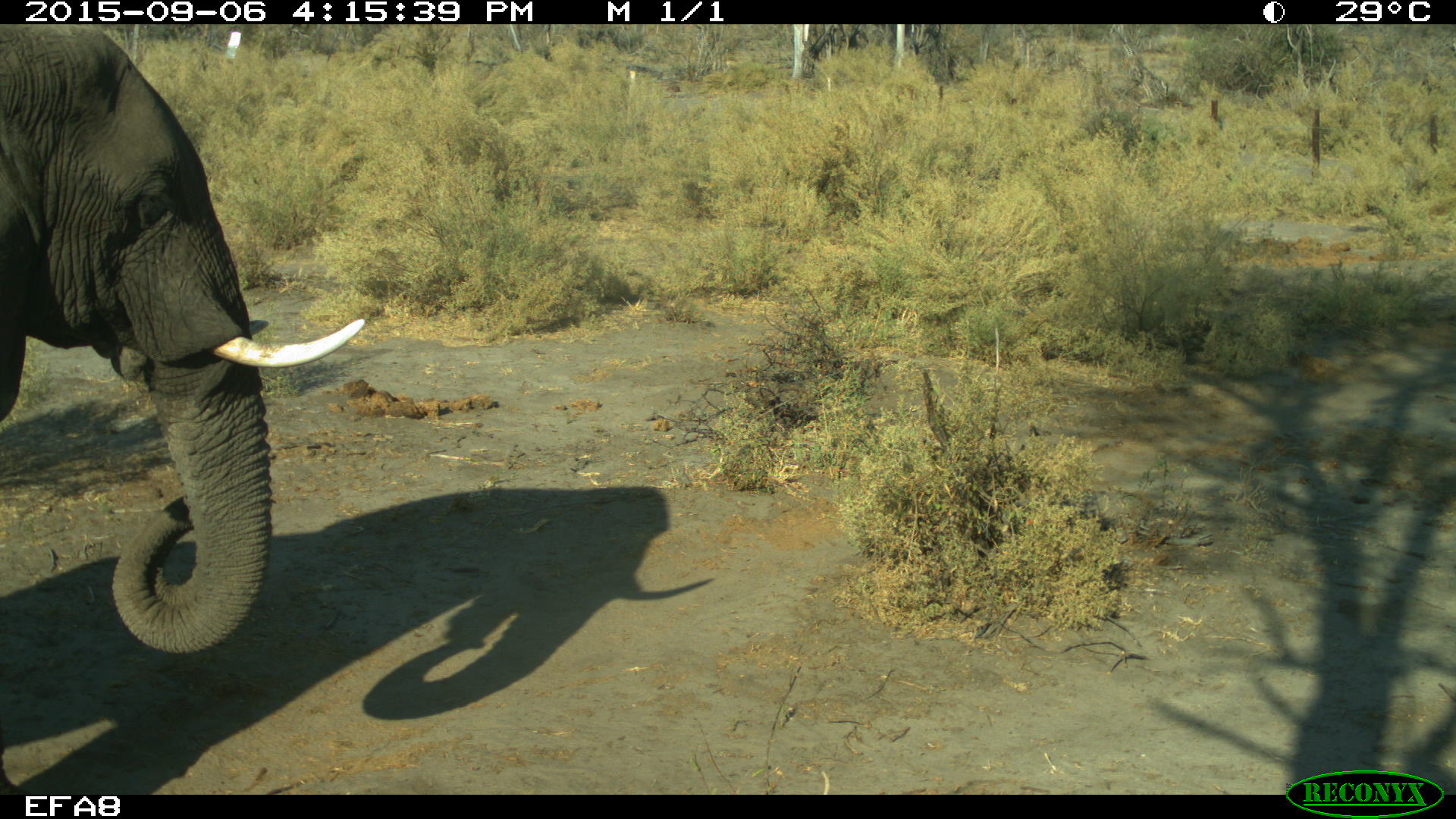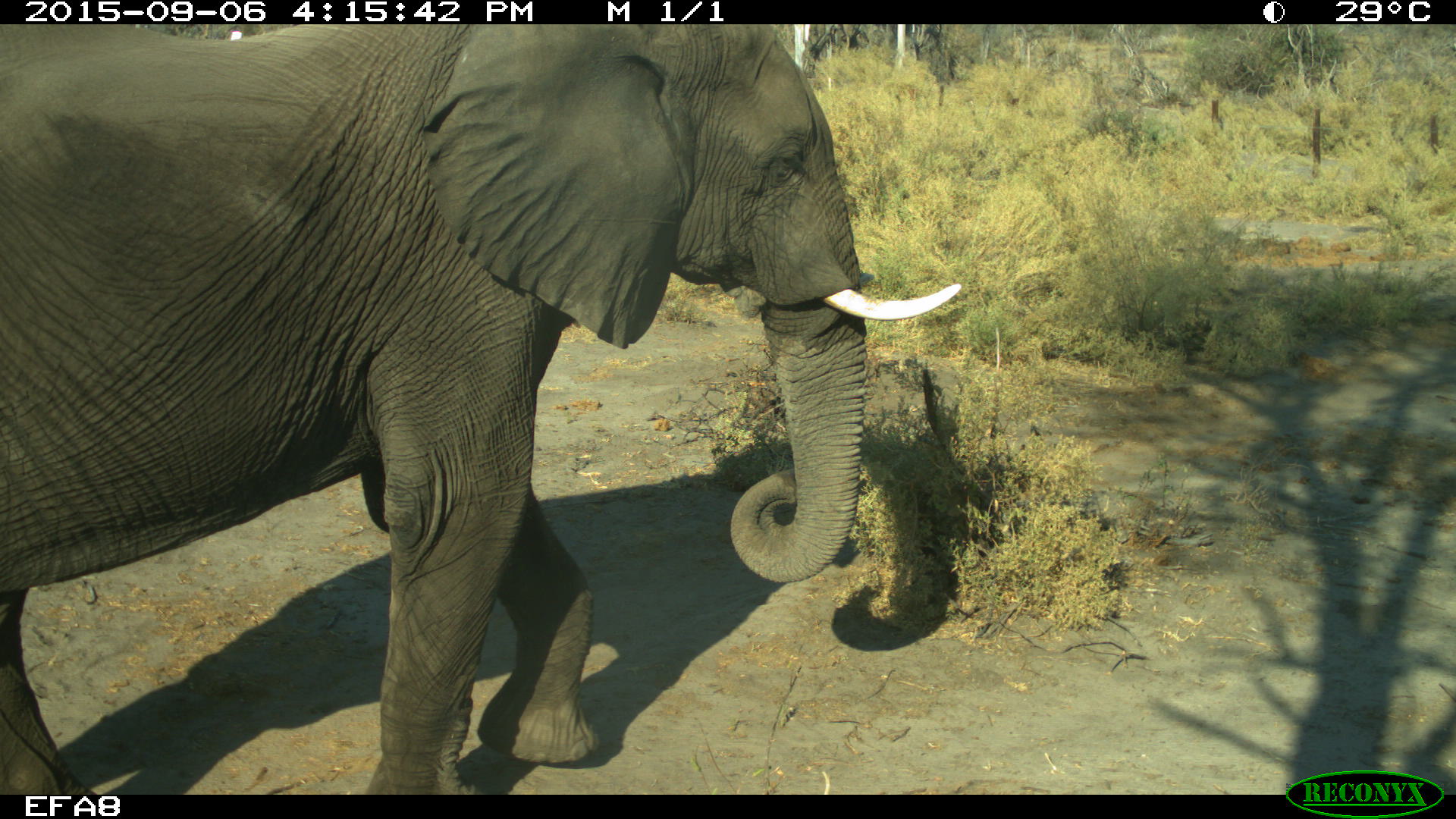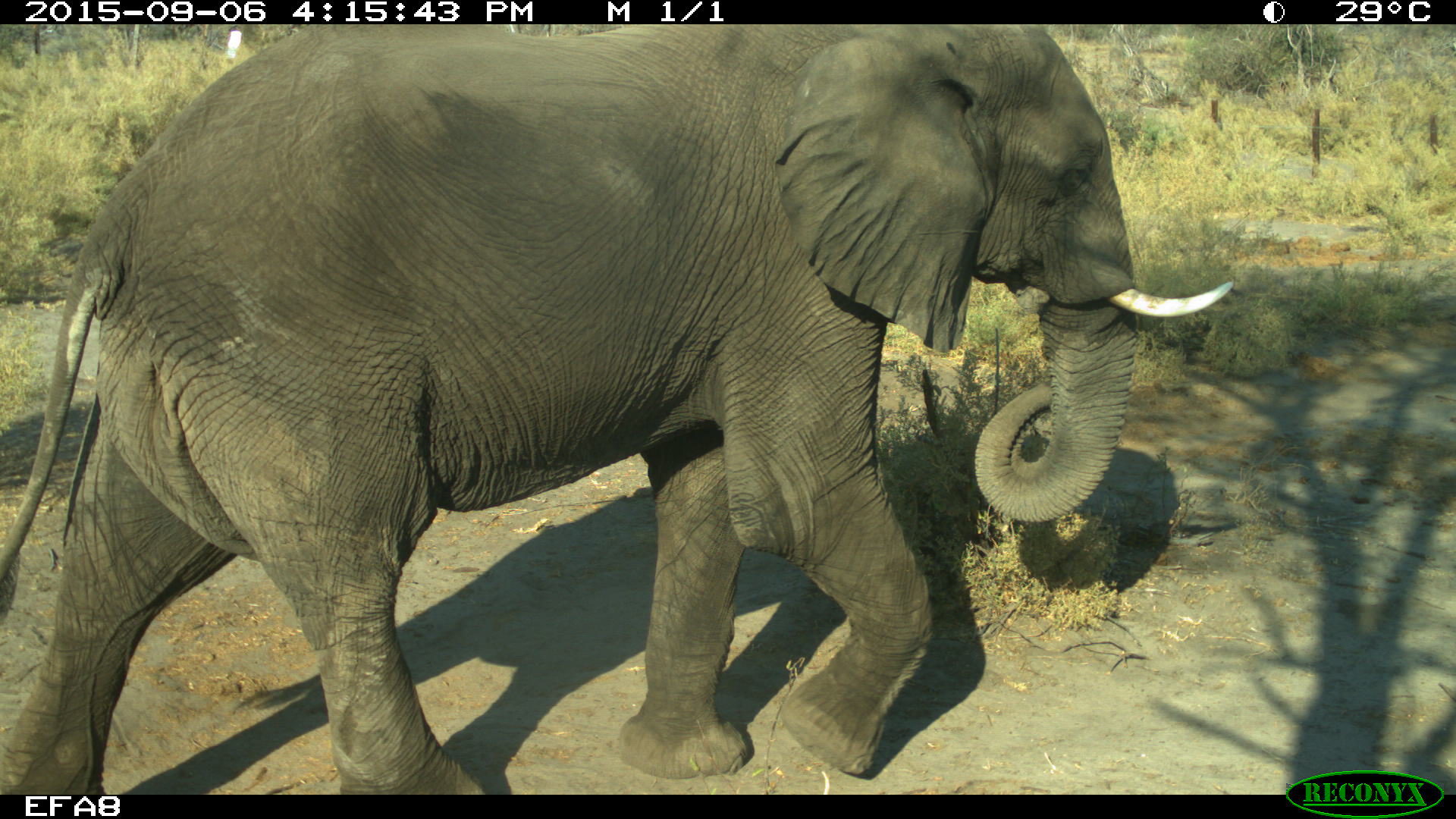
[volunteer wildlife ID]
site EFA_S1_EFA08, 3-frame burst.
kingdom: Animalia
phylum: Chordata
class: Mammalia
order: Proboscidea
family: Elephantidae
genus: Loxodonta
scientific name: Loxodonta africana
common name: african bush elephant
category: elephant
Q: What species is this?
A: Elephant (african bush elephant) (Loxodonta africana).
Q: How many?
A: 1.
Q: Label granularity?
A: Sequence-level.